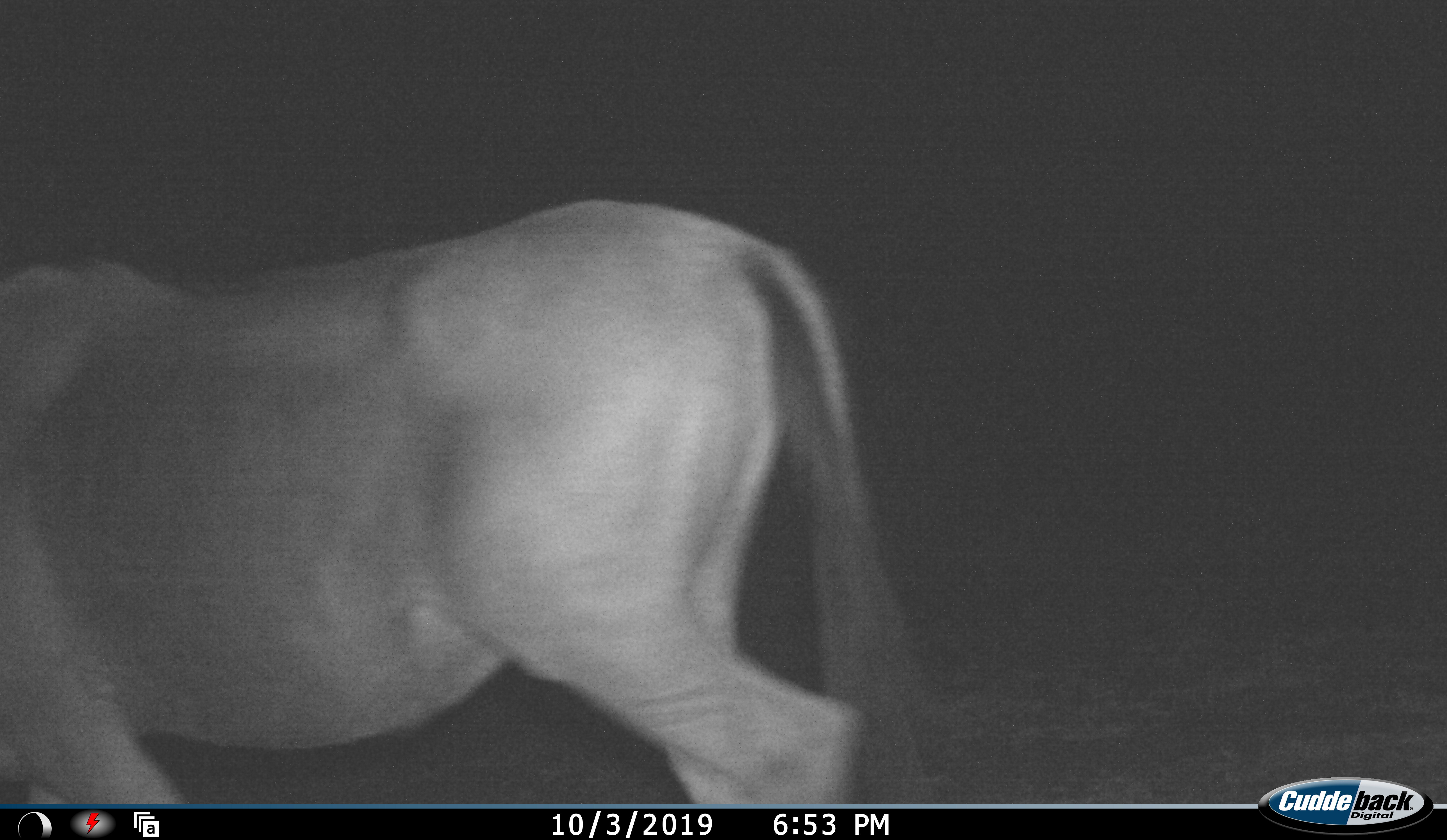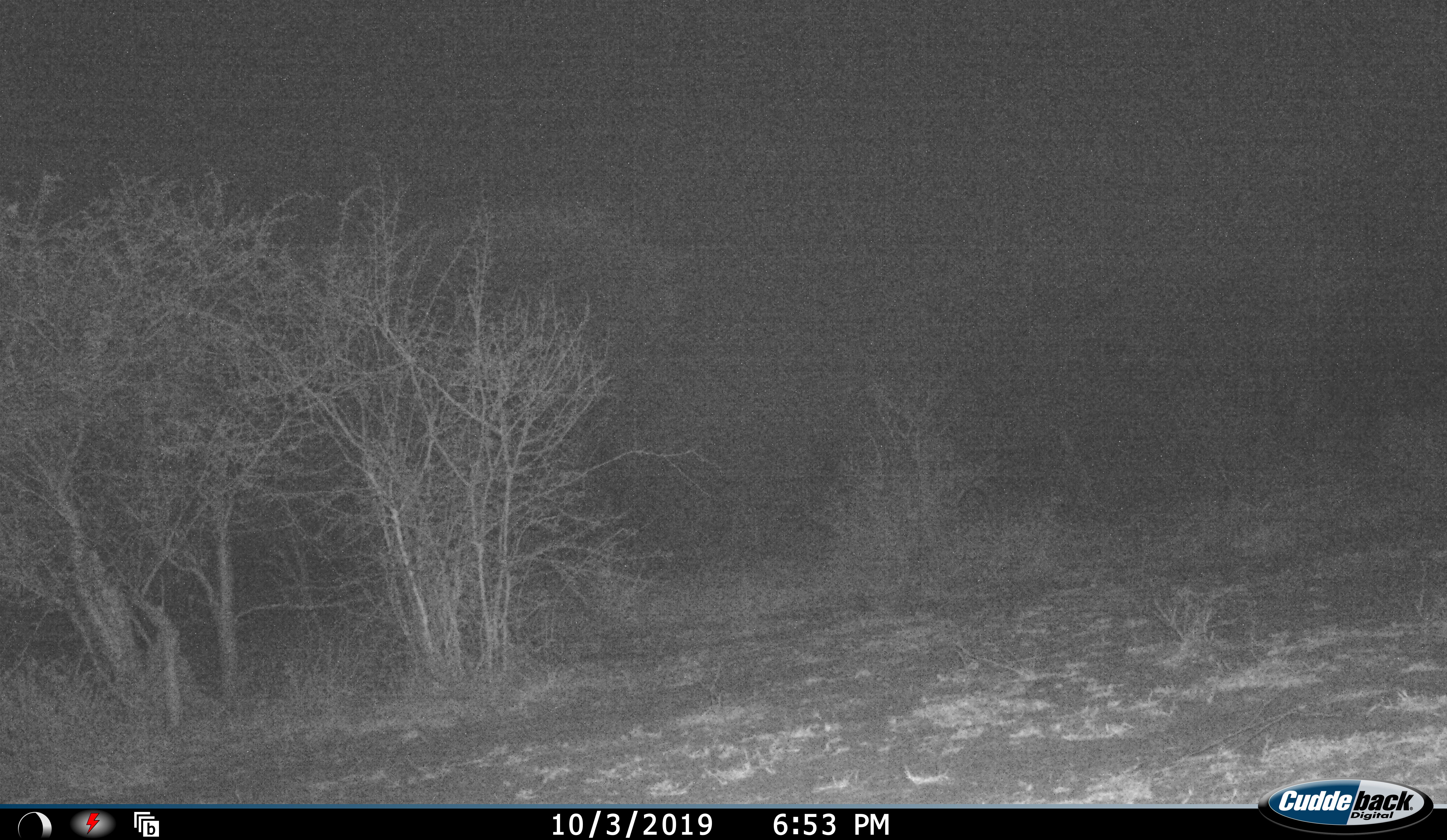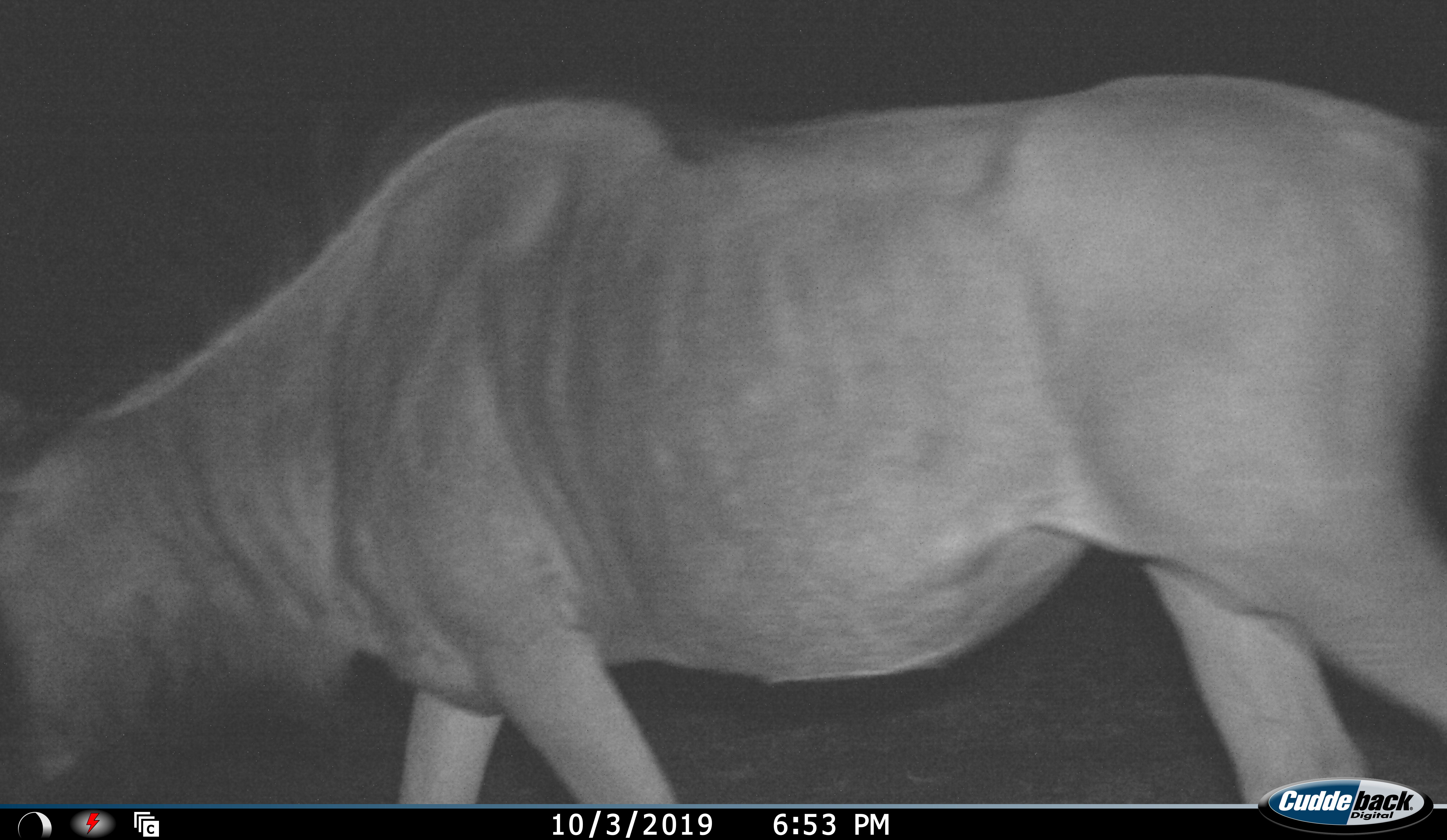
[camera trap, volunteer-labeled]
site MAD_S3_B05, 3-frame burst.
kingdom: Animalia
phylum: Chordata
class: Mammalia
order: Artiodactyla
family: Bovidae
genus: Connochaetes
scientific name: Connochaetes taurinus taurinus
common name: blue wildebeest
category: wildebeestblue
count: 1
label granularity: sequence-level